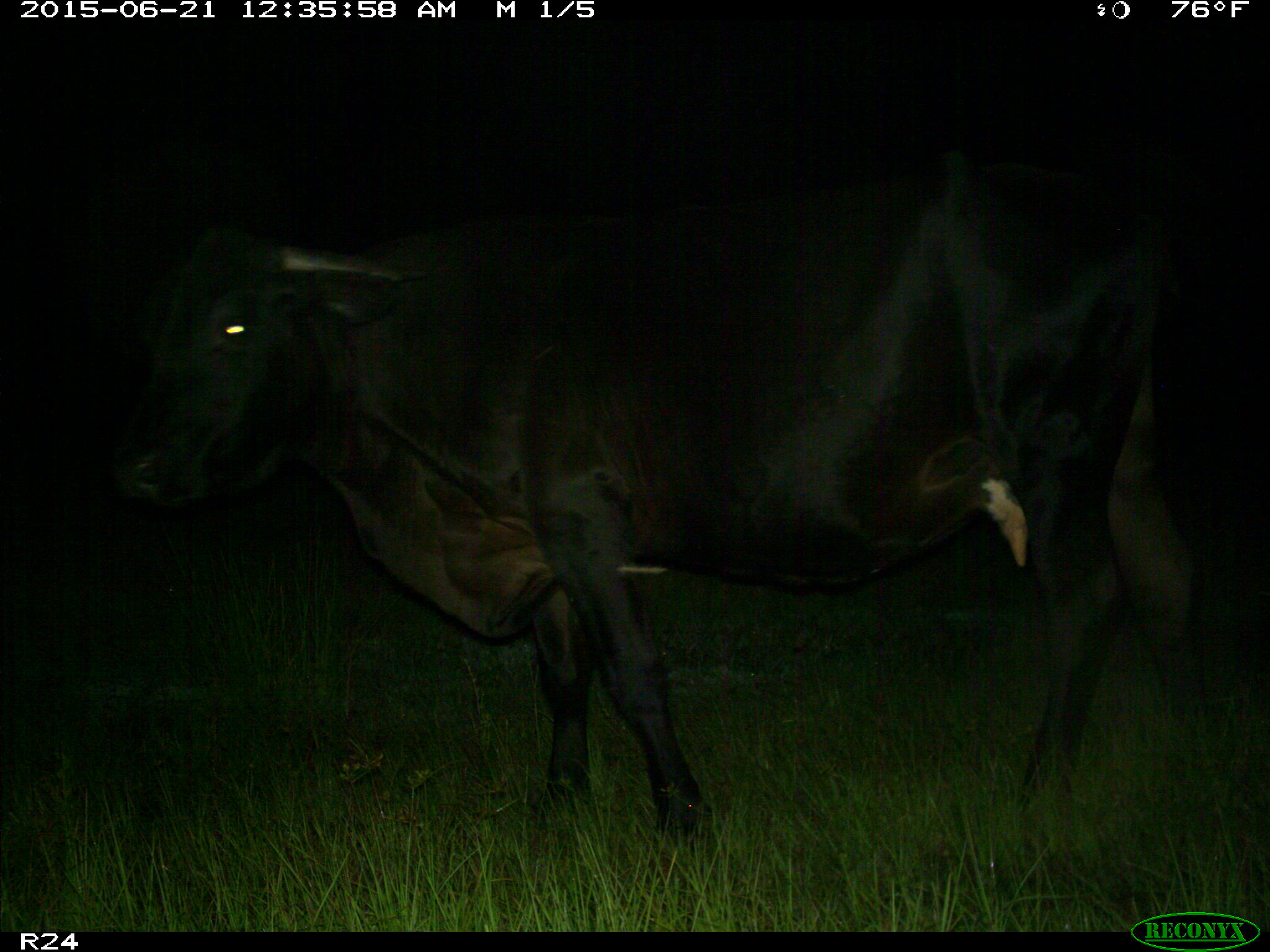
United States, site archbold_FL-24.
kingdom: Animalia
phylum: Chordata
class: Mammalia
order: Artiodactyla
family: Bovidae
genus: Bos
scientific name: Bos taurus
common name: domestic cow